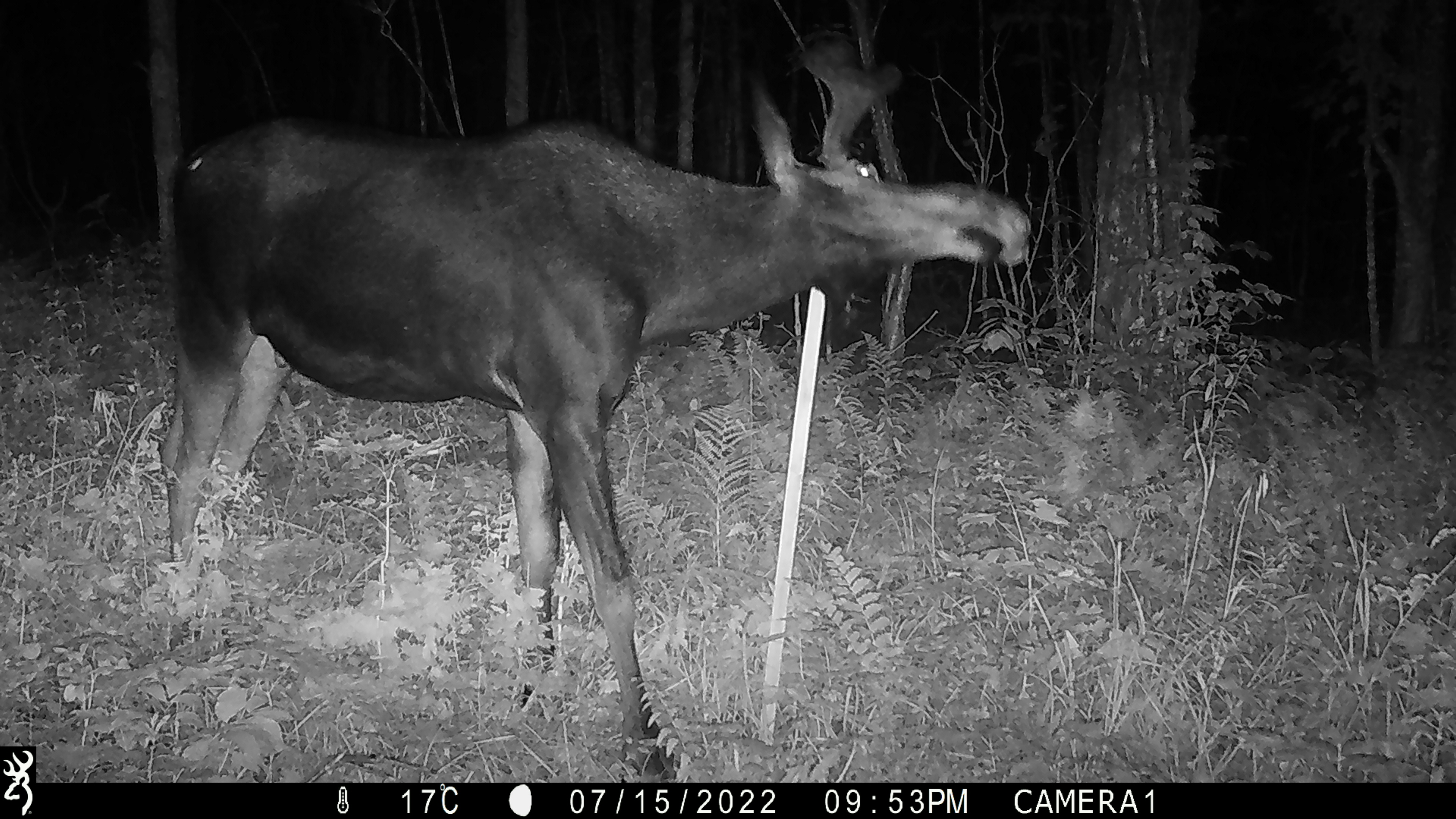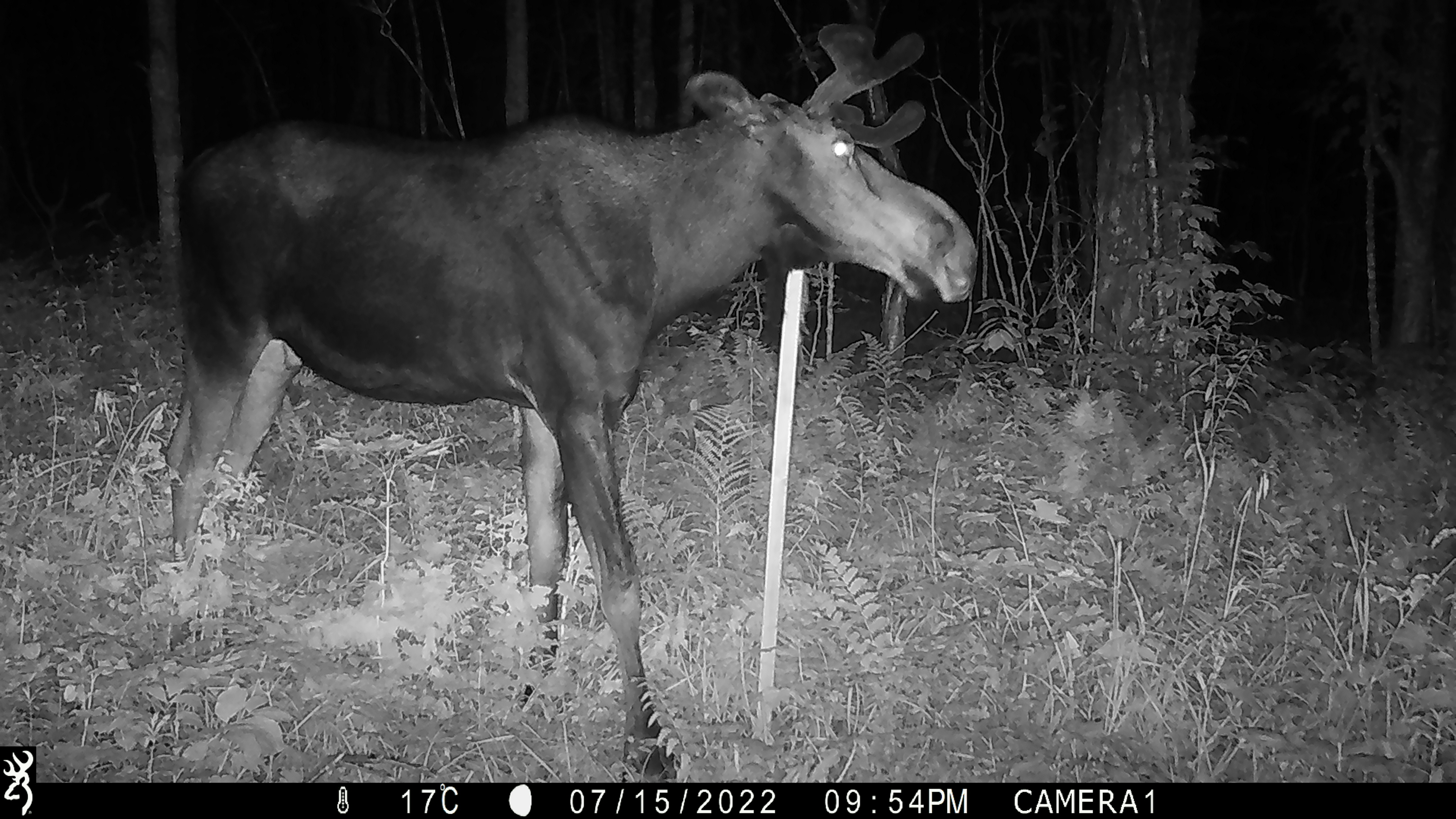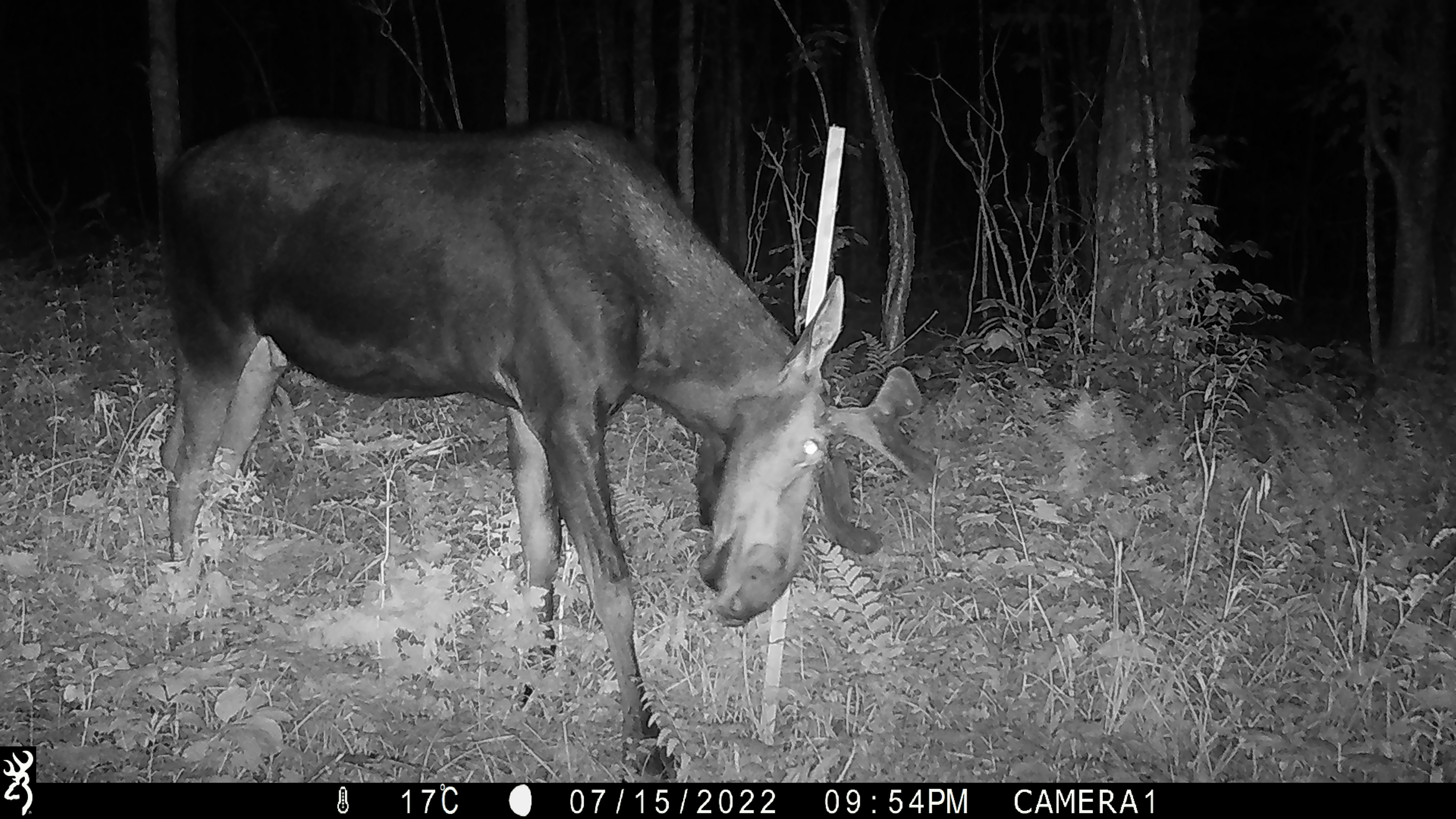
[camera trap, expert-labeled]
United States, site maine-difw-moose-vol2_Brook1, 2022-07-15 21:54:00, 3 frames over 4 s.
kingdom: Animalia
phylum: Chordata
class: Mammalia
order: Artiodactyla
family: Cervidae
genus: Alces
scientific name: Alces alces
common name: moose